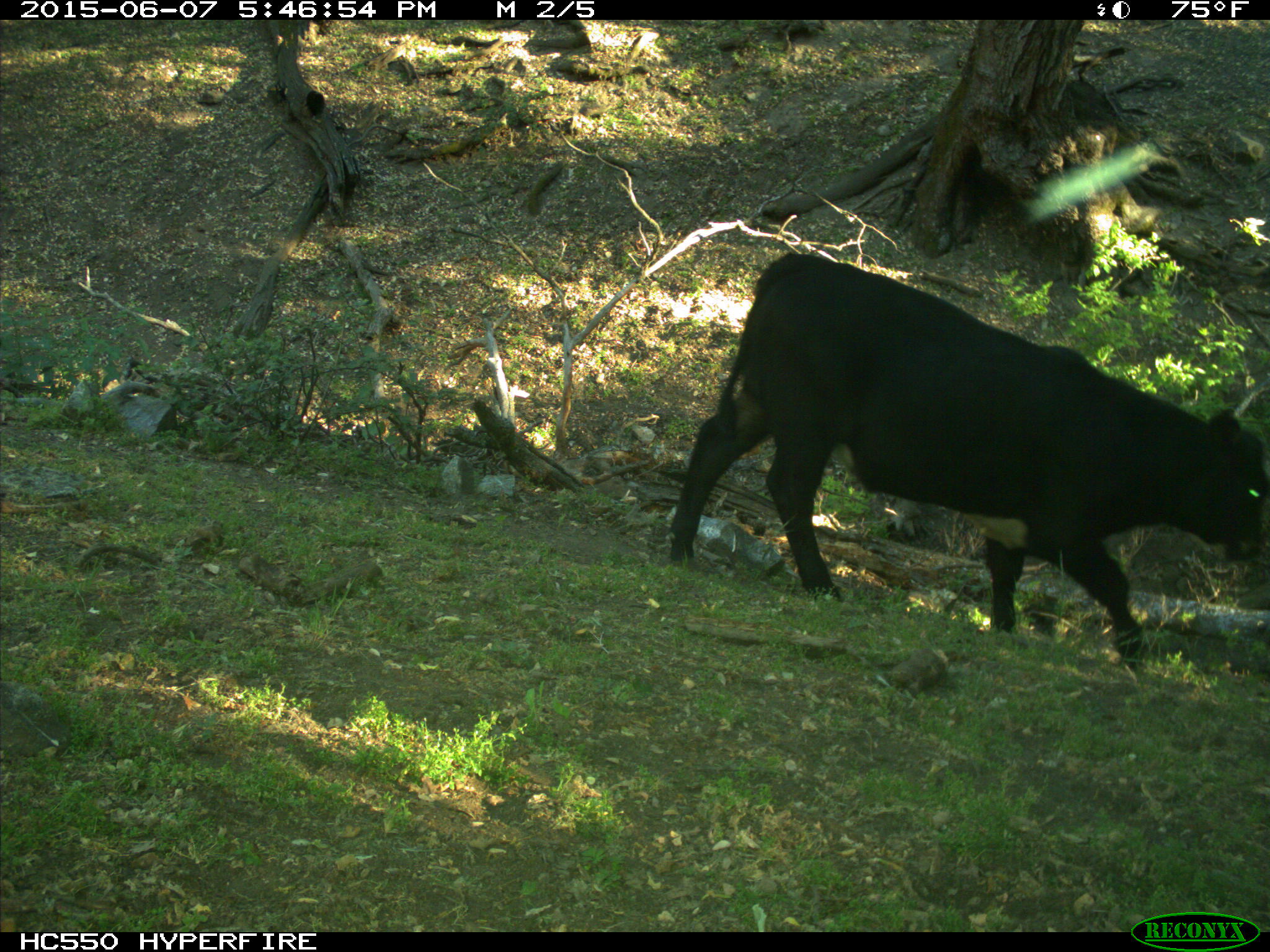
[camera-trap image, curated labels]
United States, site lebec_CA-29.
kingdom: Animalia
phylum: Chordata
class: Mammalia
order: Artiodactyla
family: Bovidae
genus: Bos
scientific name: Bos taurus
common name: domestic cow